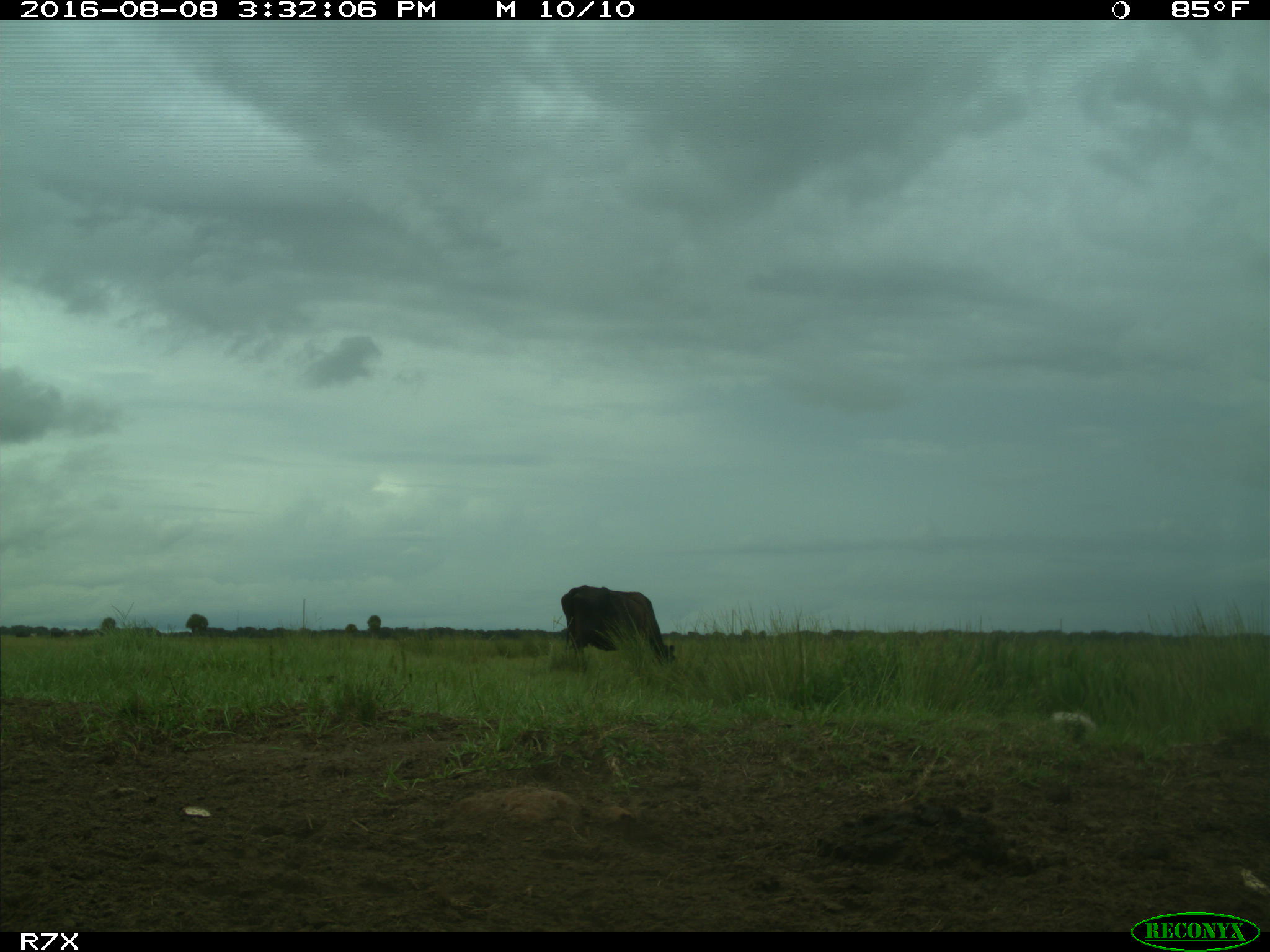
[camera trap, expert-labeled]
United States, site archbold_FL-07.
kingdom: Animalia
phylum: Chordata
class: Mammalia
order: Artiodactyla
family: Bovidae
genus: Bos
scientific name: Bos taurus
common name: domestic cow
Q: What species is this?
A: Bos taurus (domestic cow).